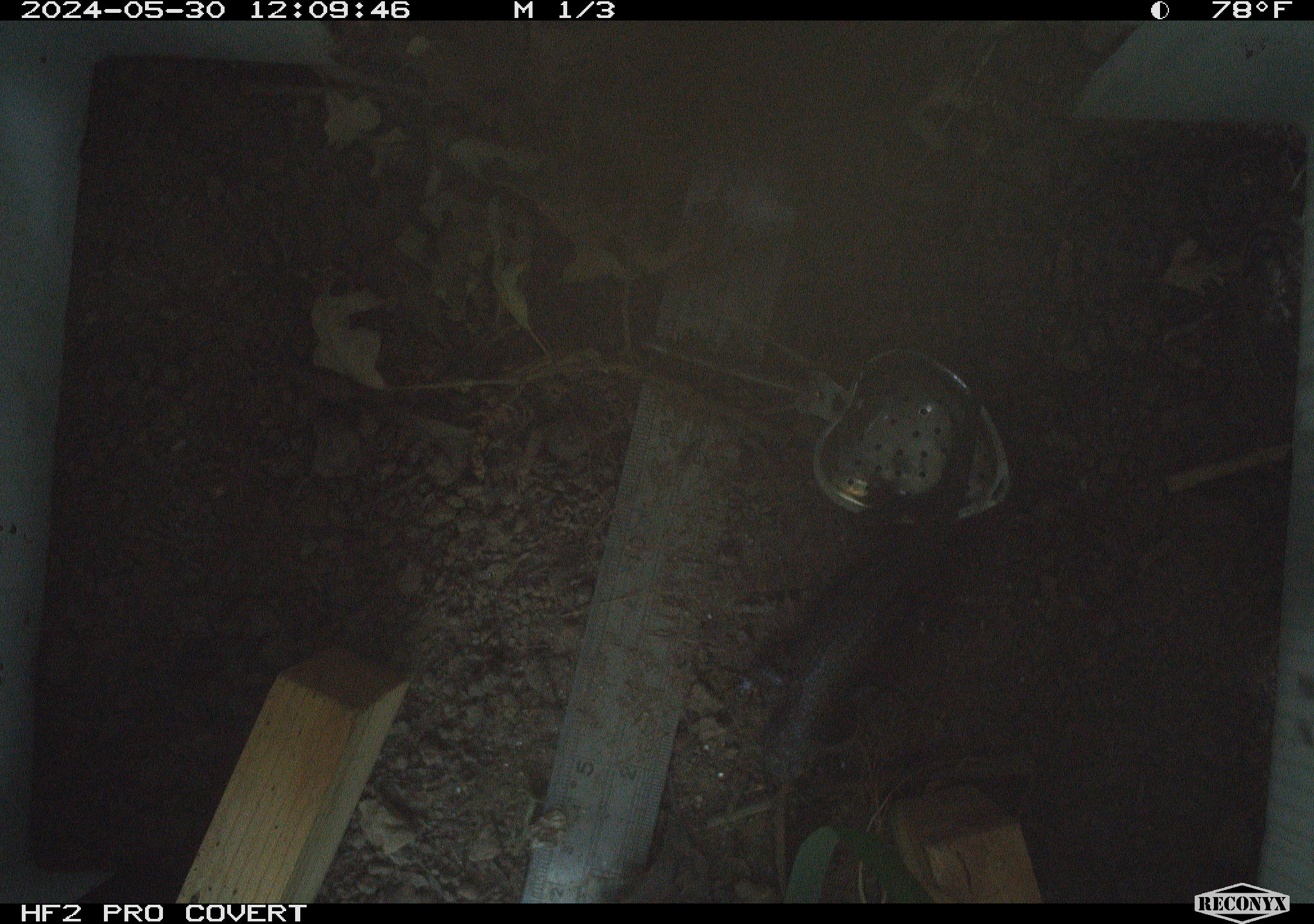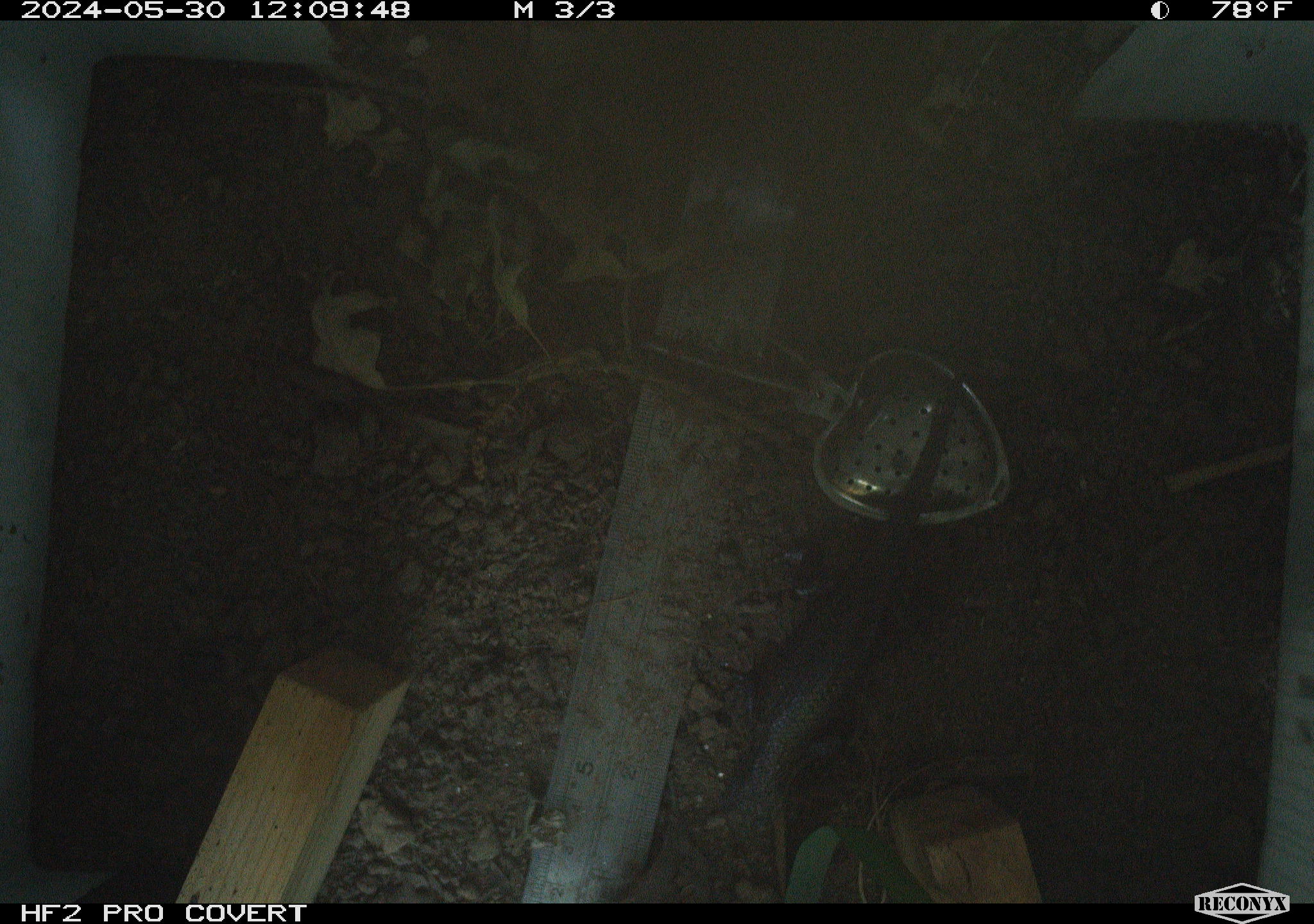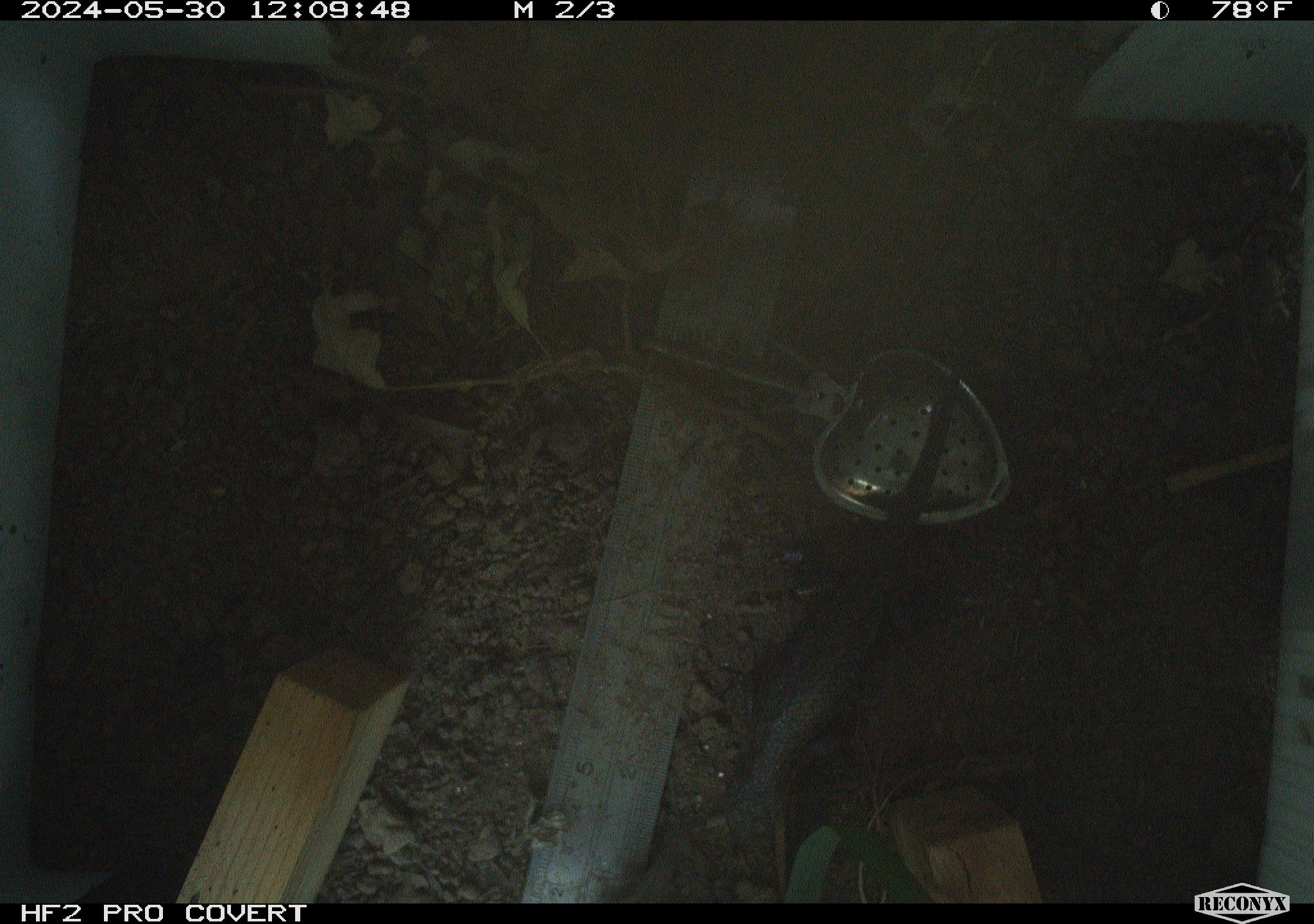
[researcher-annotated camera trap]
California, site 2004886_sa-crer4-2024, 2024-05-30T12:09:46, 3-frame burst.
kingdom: Animalia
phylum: Chordata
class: Reptilia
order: Squamata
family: Phrynosomatidae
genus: Sceloporus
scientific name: Sceloporus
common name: spiny lizards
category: sceloporus species